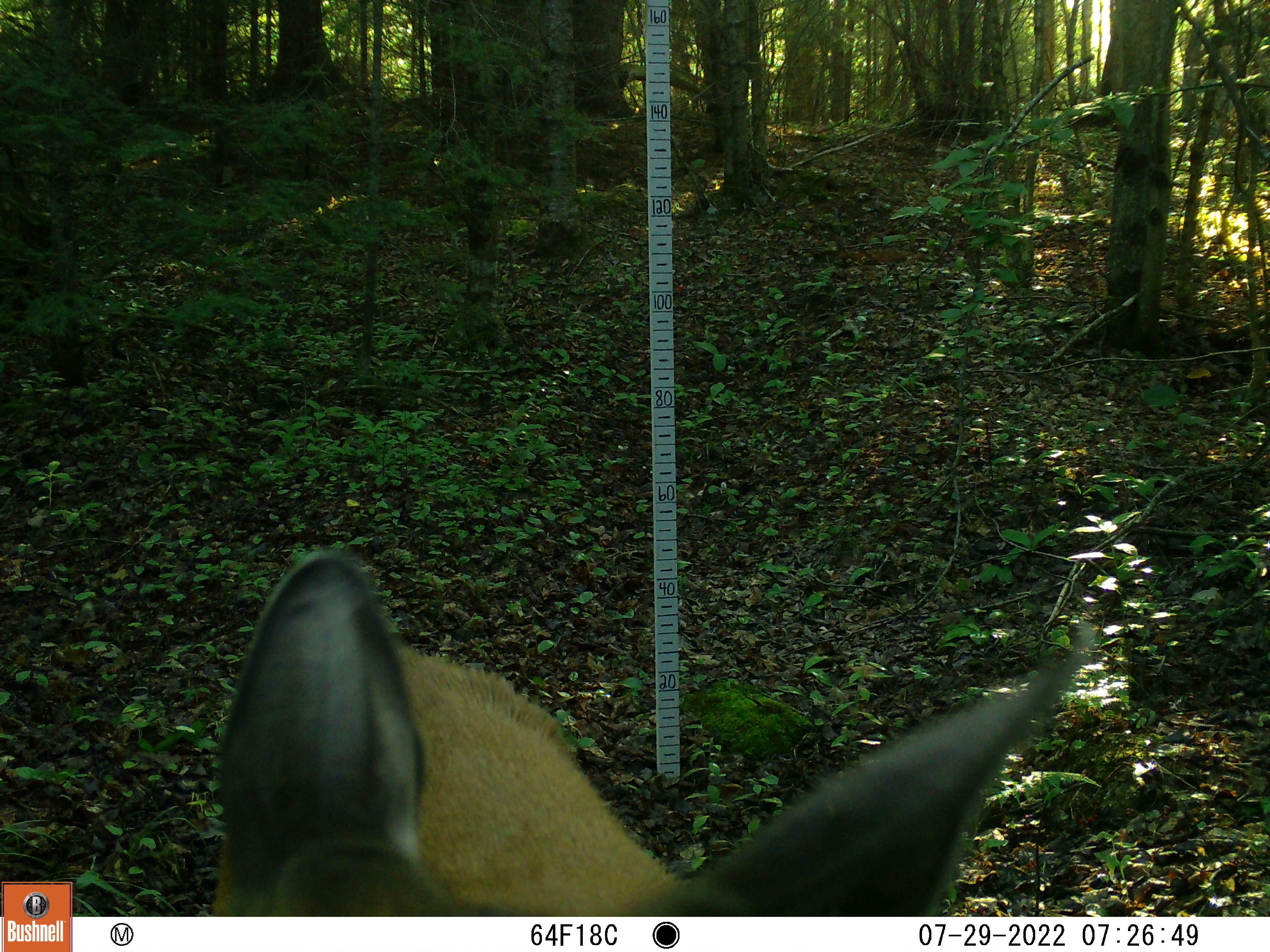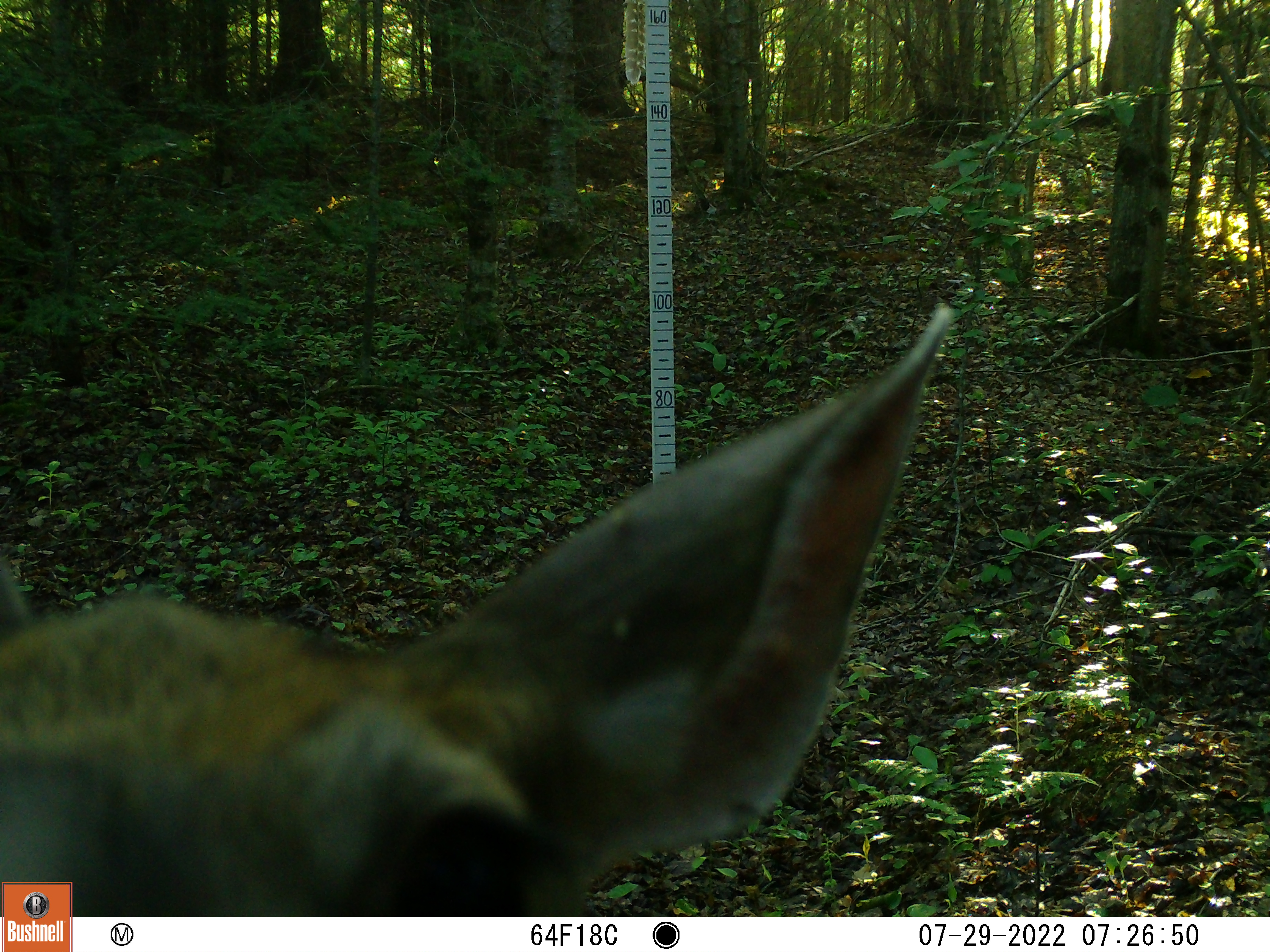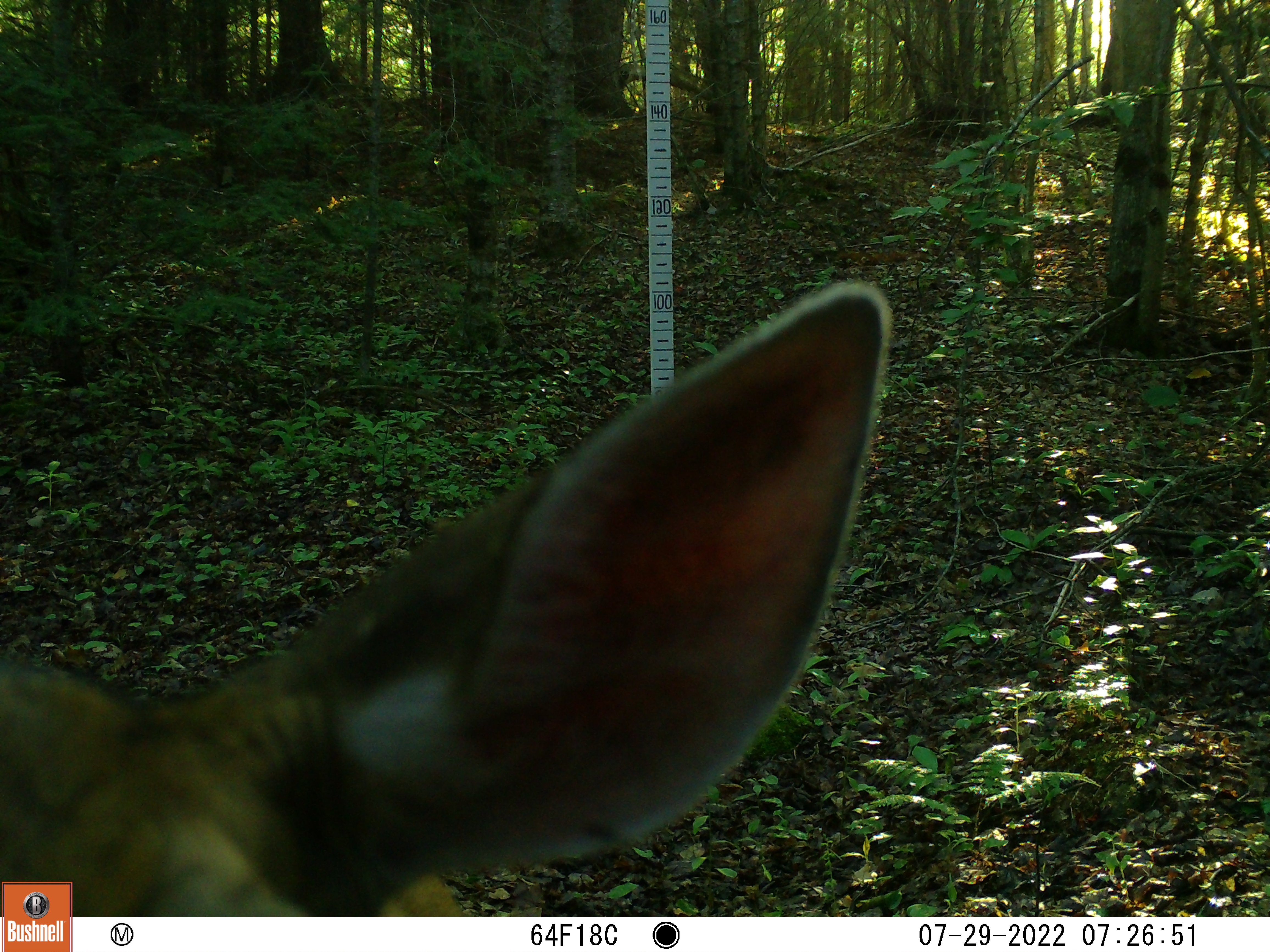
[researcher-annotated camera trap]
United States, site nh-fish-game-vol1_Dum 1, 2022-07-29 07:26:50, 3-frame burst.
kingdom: Animalia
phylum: Chordata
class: Mammalia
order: Artiodactyla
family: Cervidae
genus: Odocoileus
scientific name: Odocoileus virginianus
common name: white-tailed deer